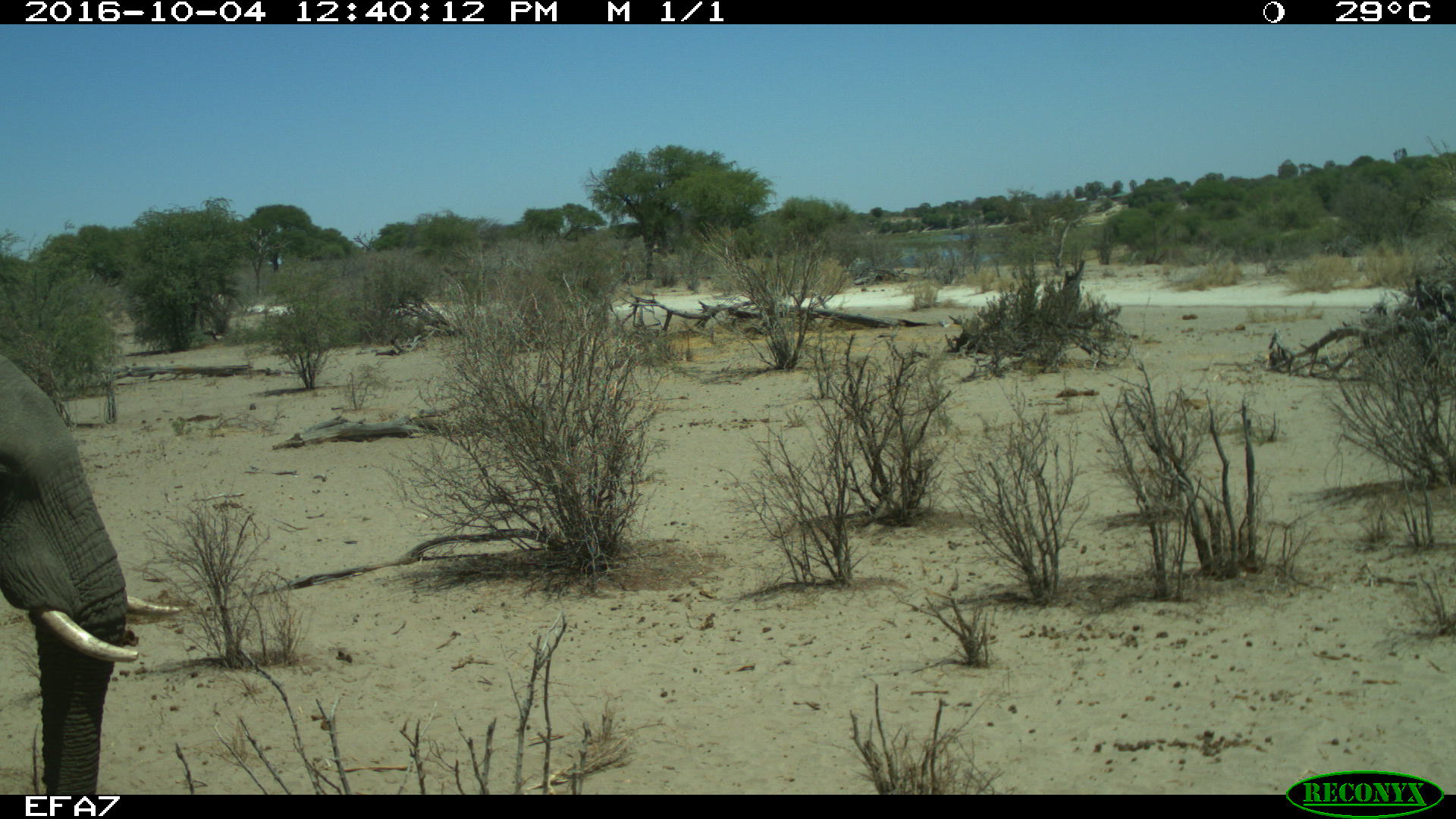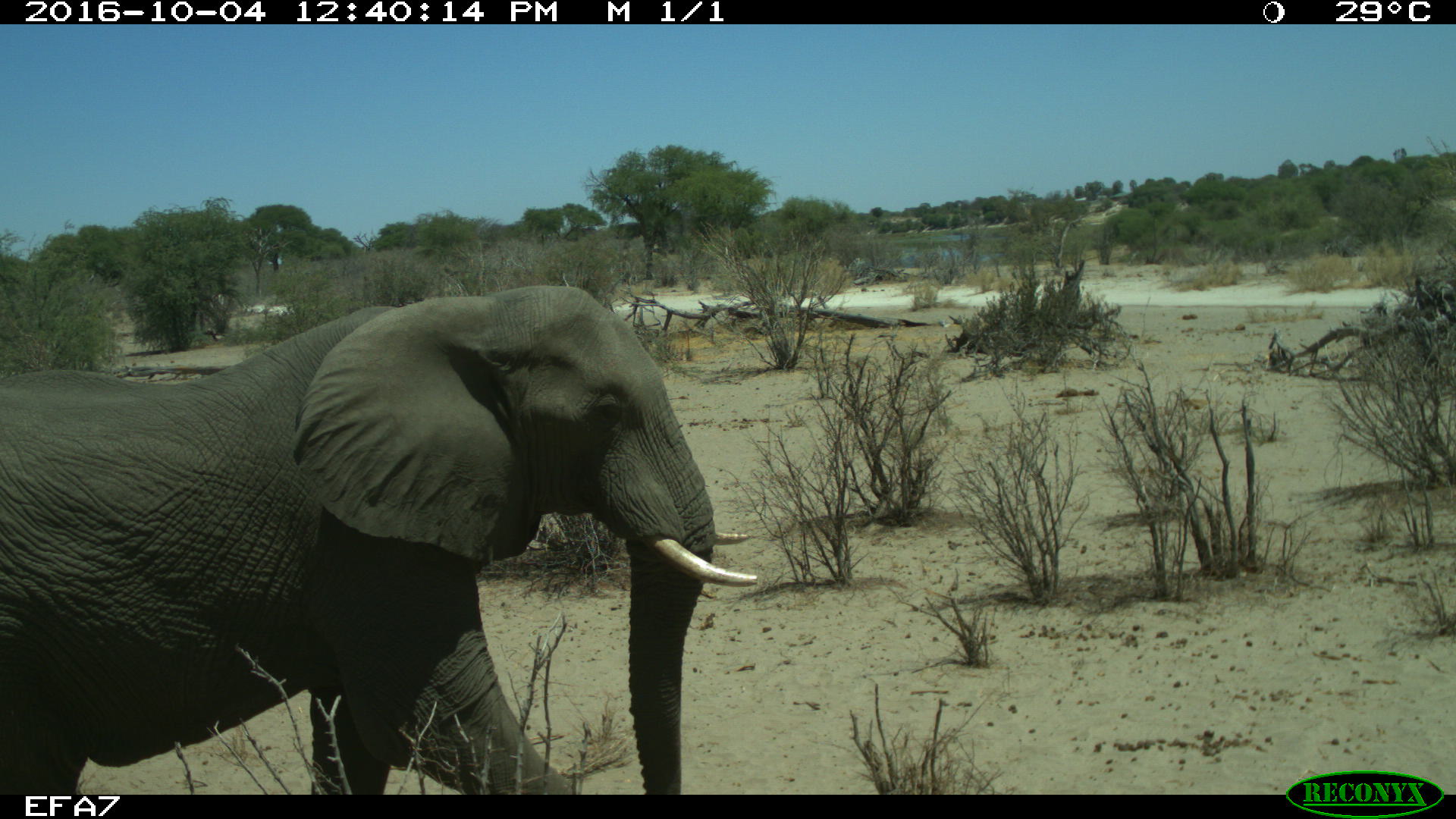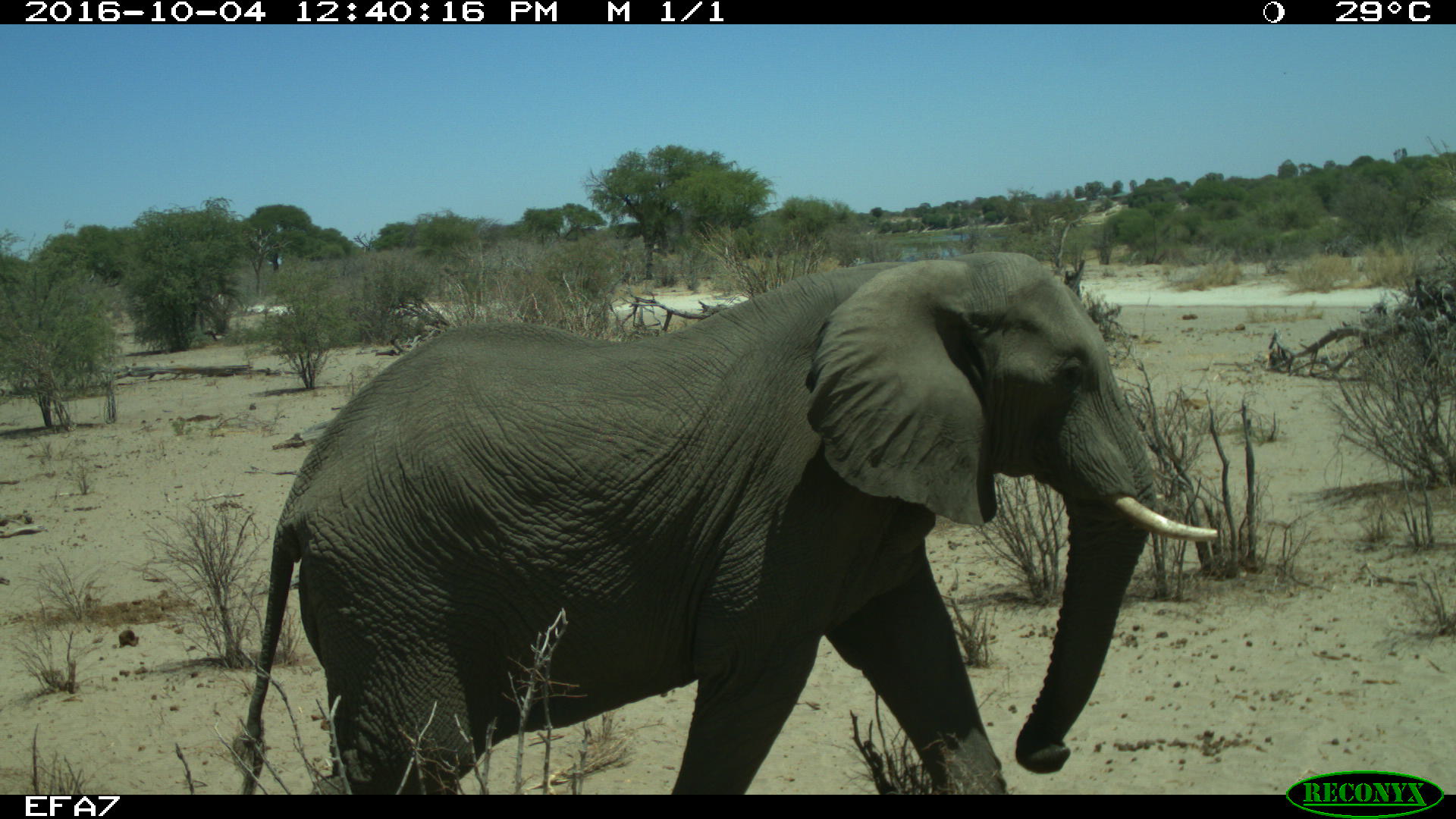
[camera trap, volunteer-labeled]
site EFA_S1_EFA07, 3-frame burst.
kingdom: Animalia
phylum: Chordata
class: Mammalia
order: Proboscidea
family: Elephantidae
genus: Loxodonta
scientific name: Loxodonta africana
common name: african bush elephant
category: elephant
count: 1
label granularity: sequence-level